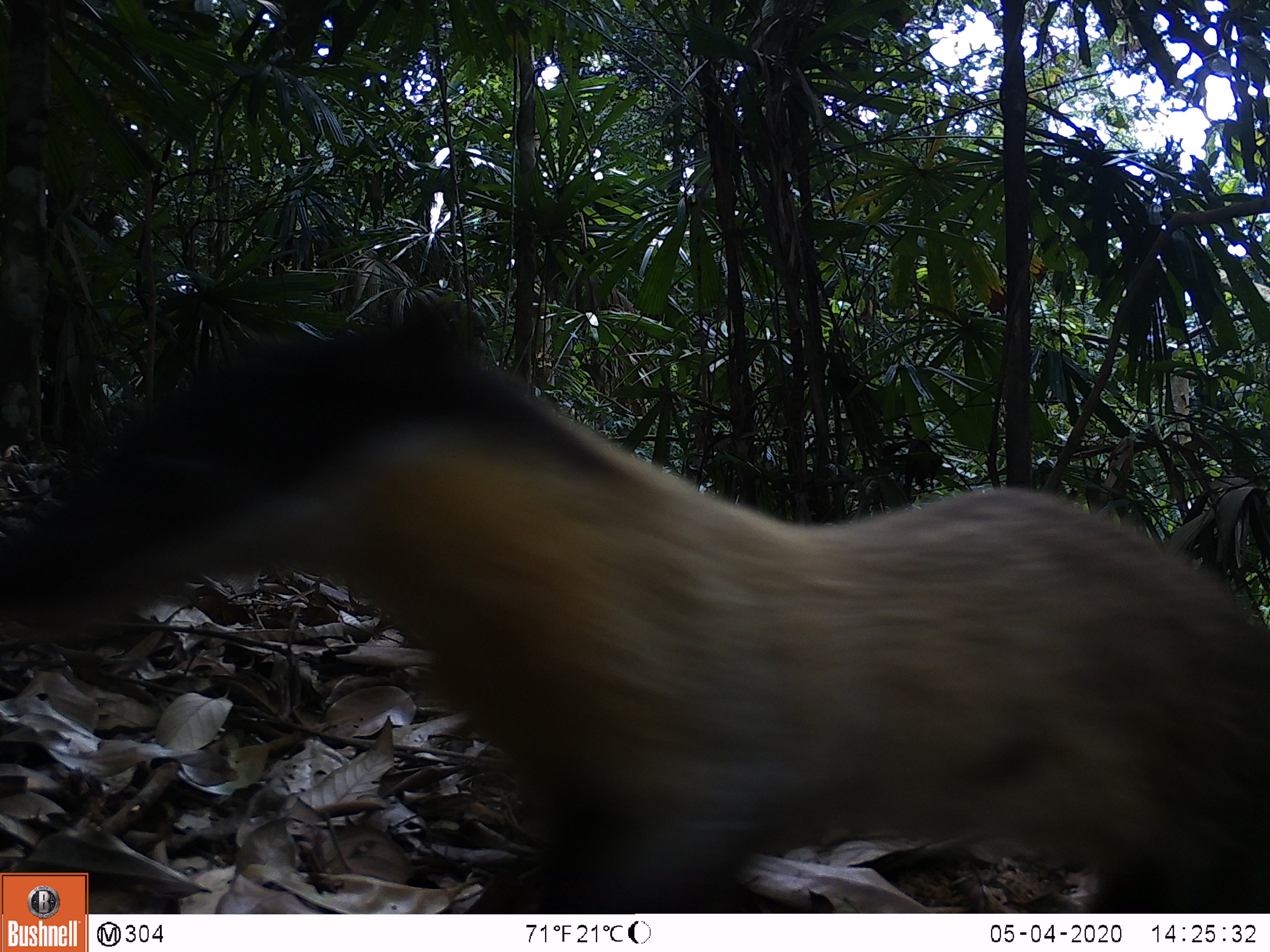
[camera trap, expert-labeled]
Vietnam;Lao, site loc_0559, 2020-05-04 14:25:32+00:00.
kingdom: Animalia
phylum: Chordata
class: Mammalia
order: Carnivora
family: Mustelidae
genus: Martes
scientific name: Martes flavigula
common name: yellow-throated marten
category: yellow throated marten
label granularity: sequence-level